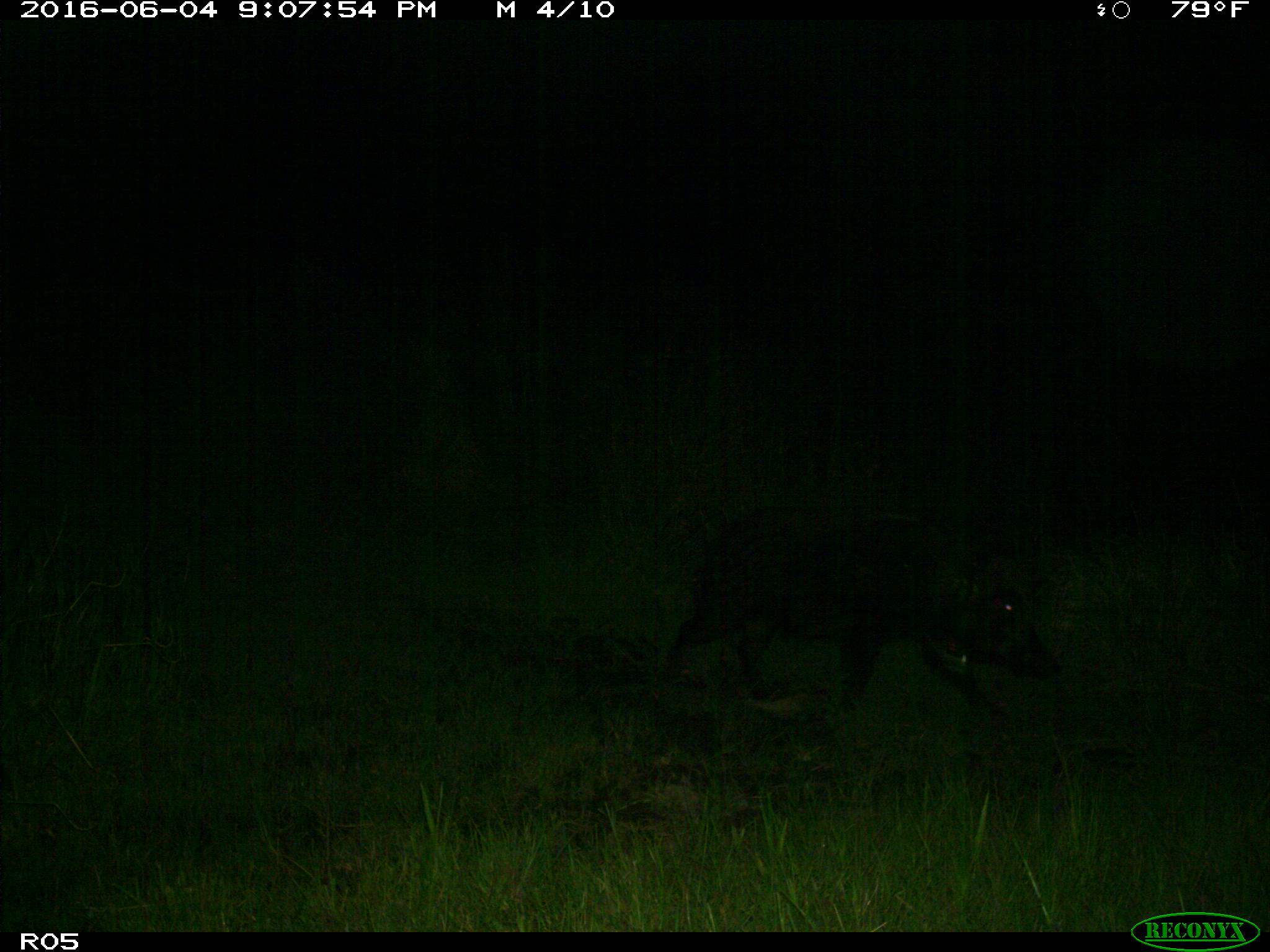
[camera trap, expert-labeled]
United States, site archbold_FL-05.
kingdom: Animalia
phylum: Chordata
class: Mammalia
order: Artiodactyla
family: Suidae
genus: Sus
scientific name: Sus scrofa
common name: wild boar